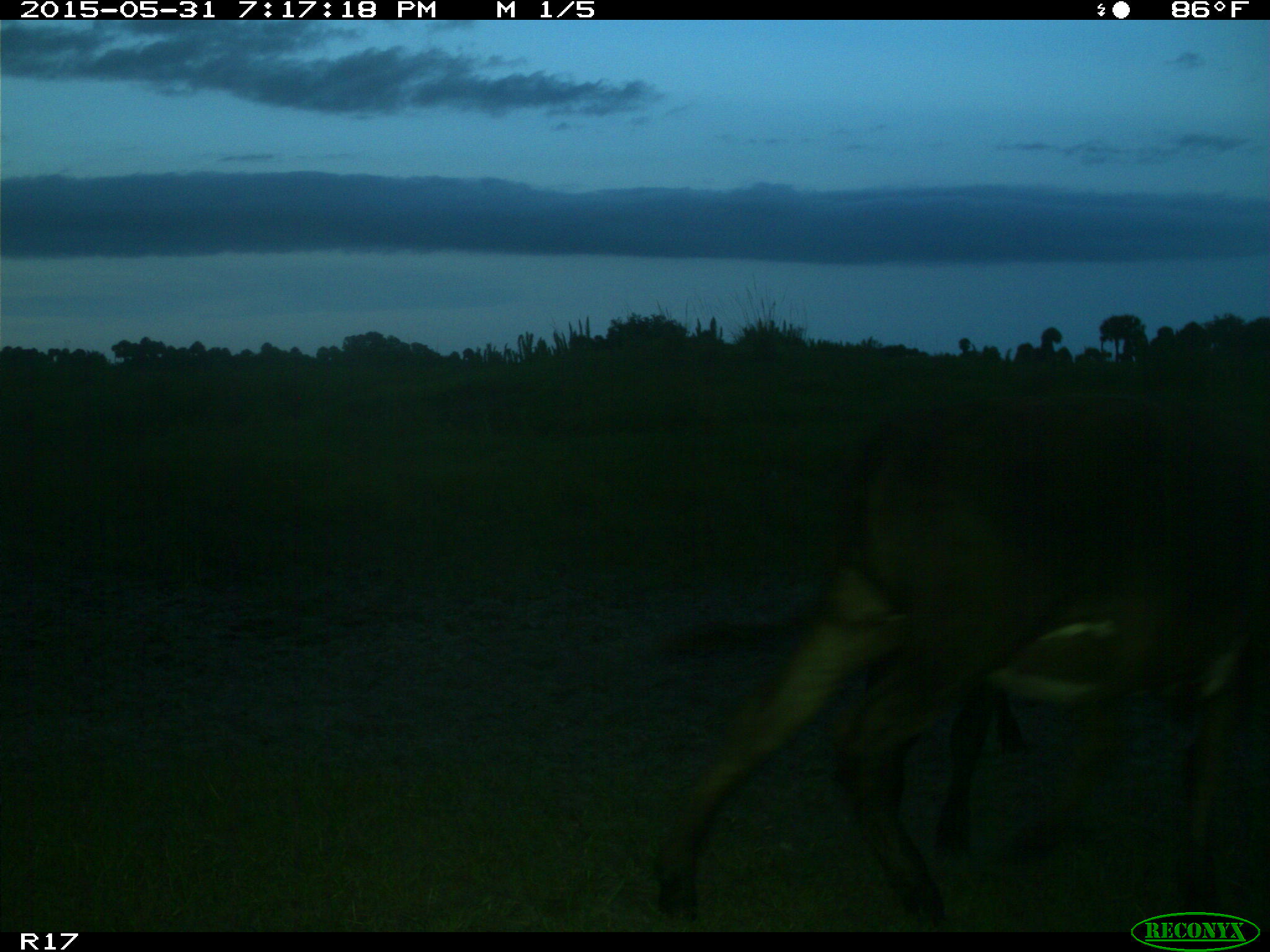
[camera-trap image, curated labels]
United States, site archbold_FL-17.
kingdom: Animalia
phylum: Chordata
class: Mammalia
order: Artiodactyla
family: Bovidae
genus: Bos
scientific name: Bos taurus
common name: domestic cow